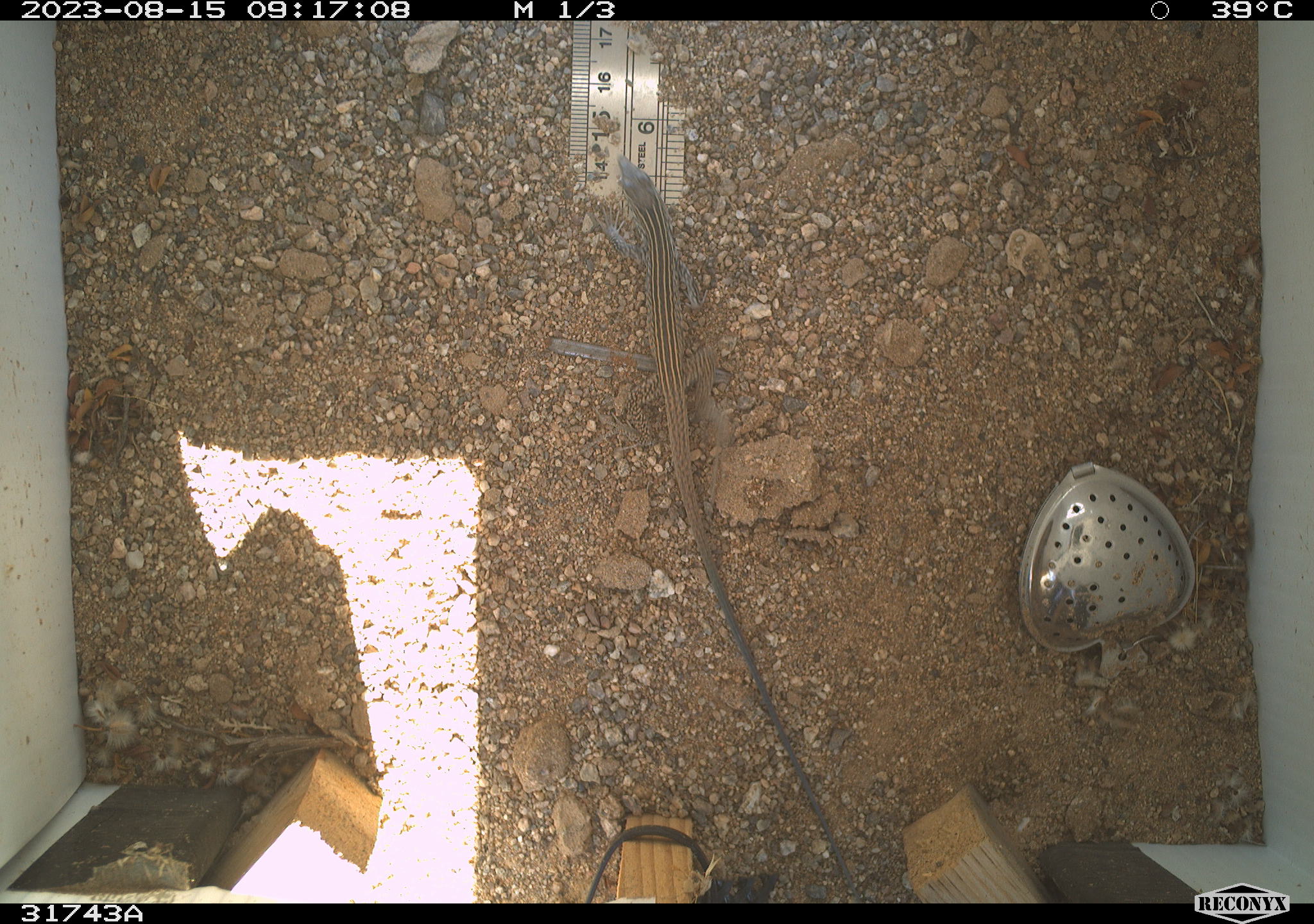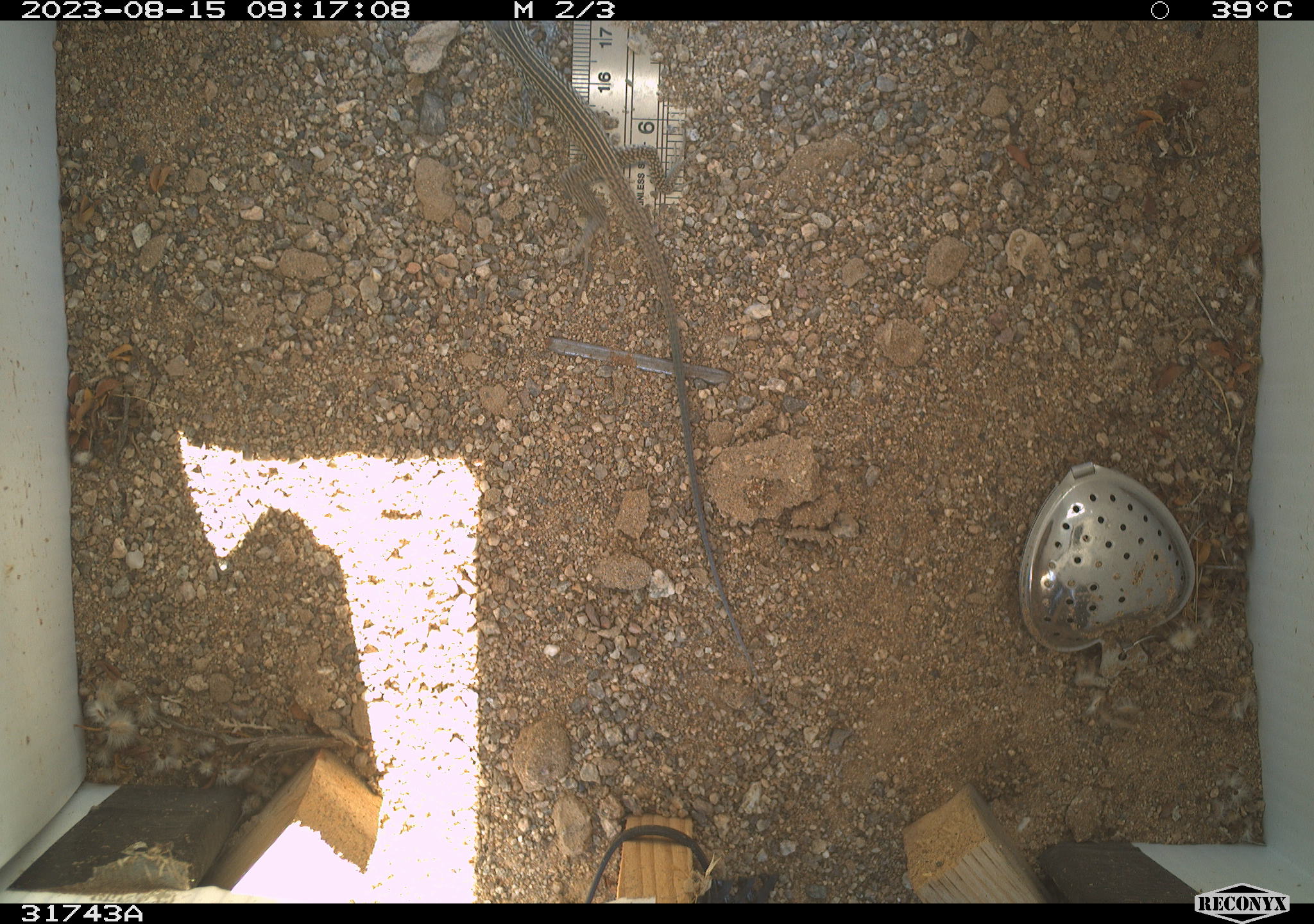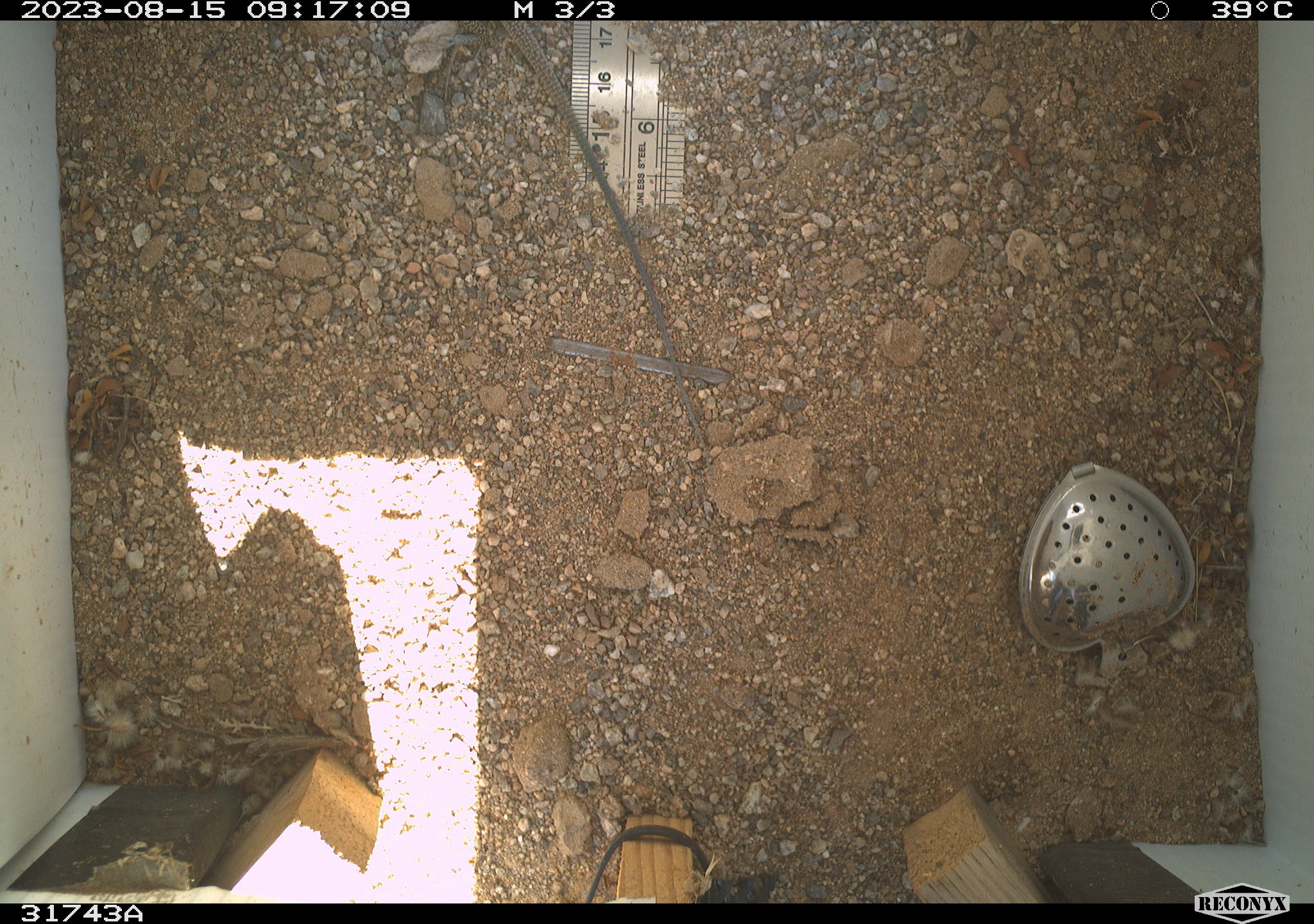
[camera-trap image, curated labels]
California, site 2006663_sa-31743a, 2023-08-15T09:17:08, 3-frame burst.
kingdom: Animalia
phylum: Chordata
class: Reptilia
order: Squamata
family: Teiidae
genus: Aspidoscelis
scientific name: Aspidoscelis tigris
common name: western whiptail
Western whiptail (Aspidoscelis tigris).